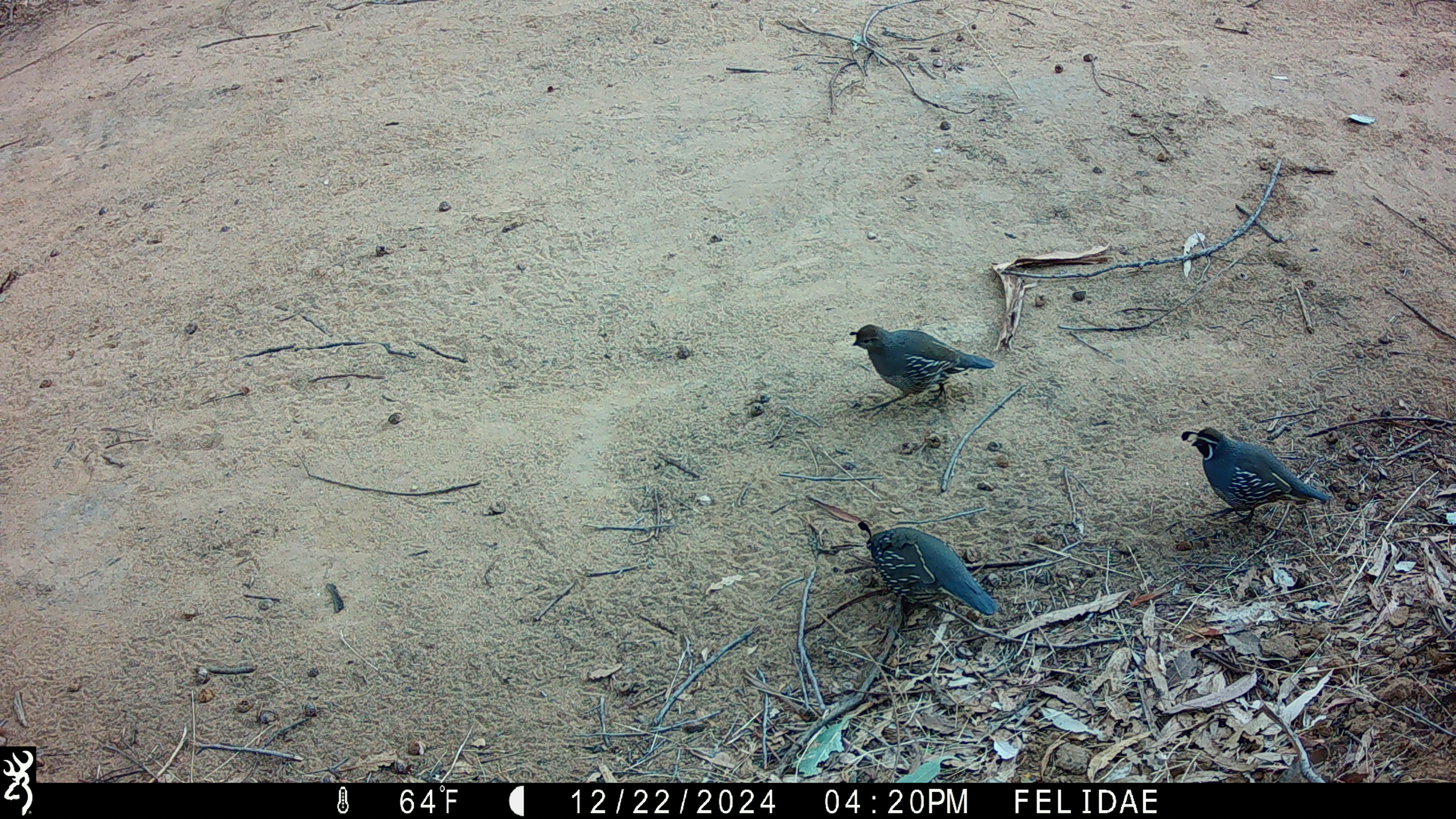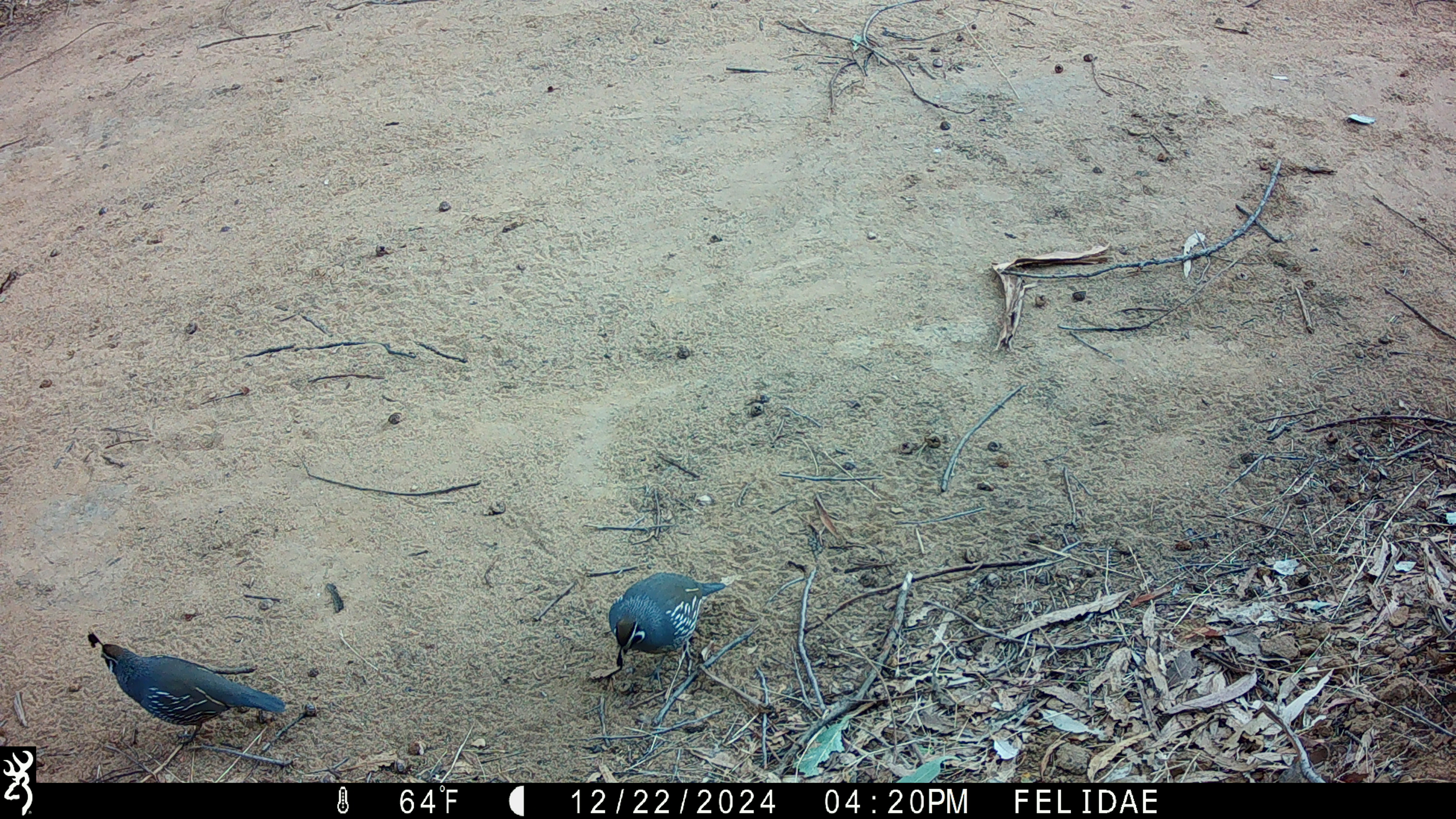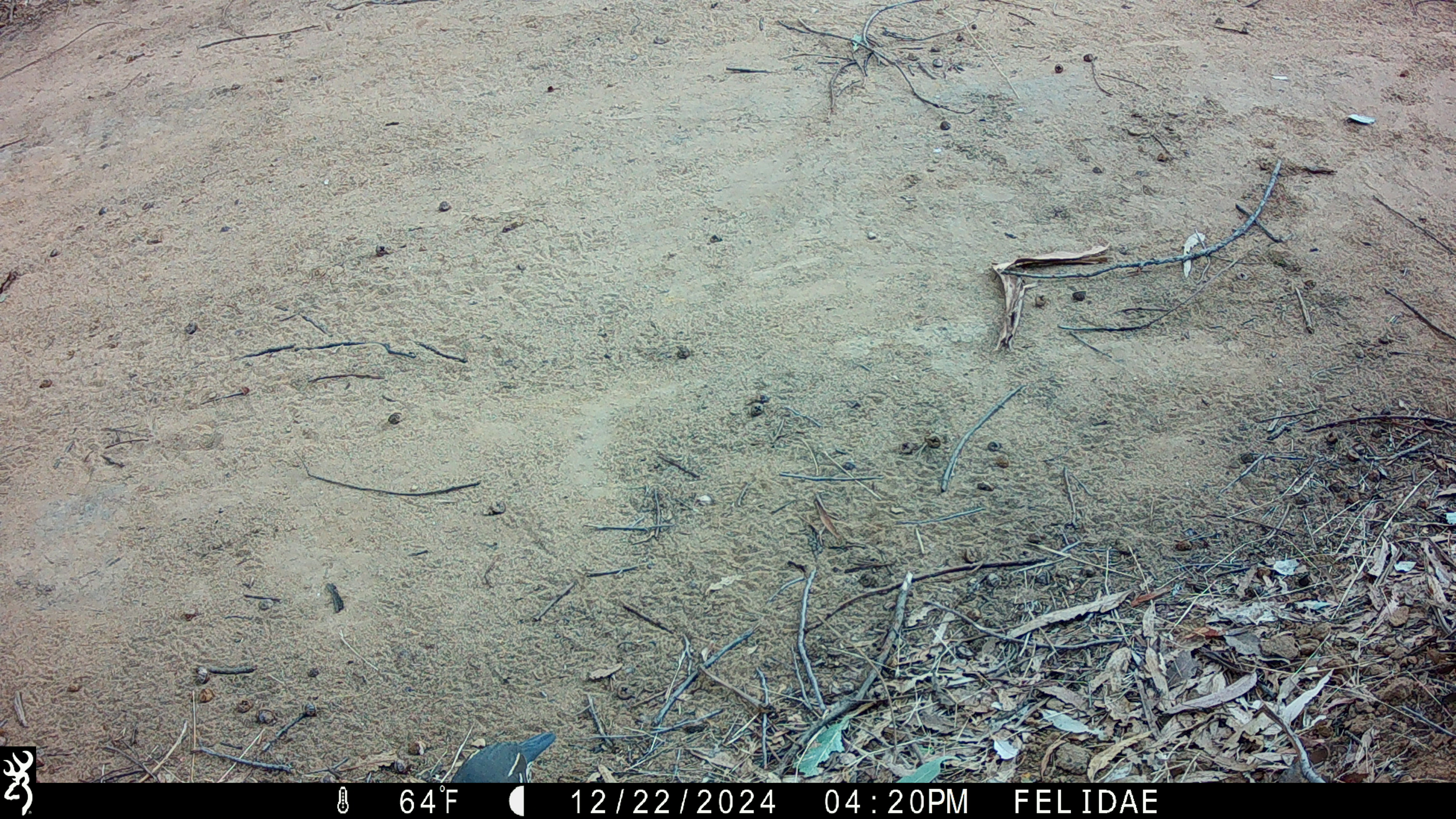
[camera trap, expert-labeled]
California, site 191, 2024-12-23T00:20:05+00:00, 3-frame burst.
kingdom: Animalia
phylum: Chordata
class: Aves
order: Galliformes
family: Odontophoridae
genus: Callipepla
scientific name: Callipepla californica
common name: california quail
California quail (Callipepla californica).